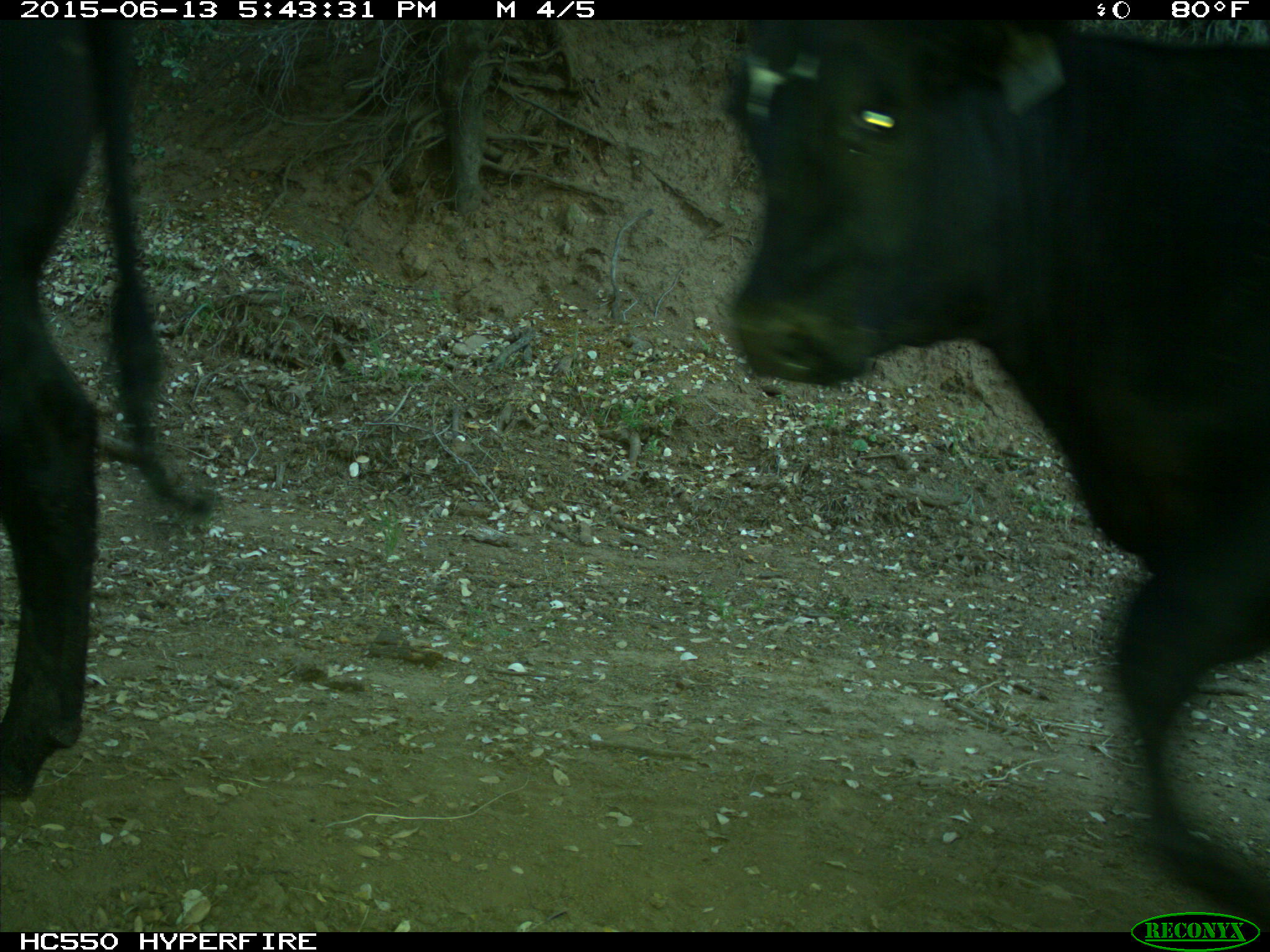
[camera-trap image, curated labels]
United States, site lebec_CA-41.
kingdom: Animalia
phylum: Chordata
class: Mammalia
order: Artiodactyla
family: Bovidae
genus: Bos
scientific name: Bos taurus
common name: domestic cow